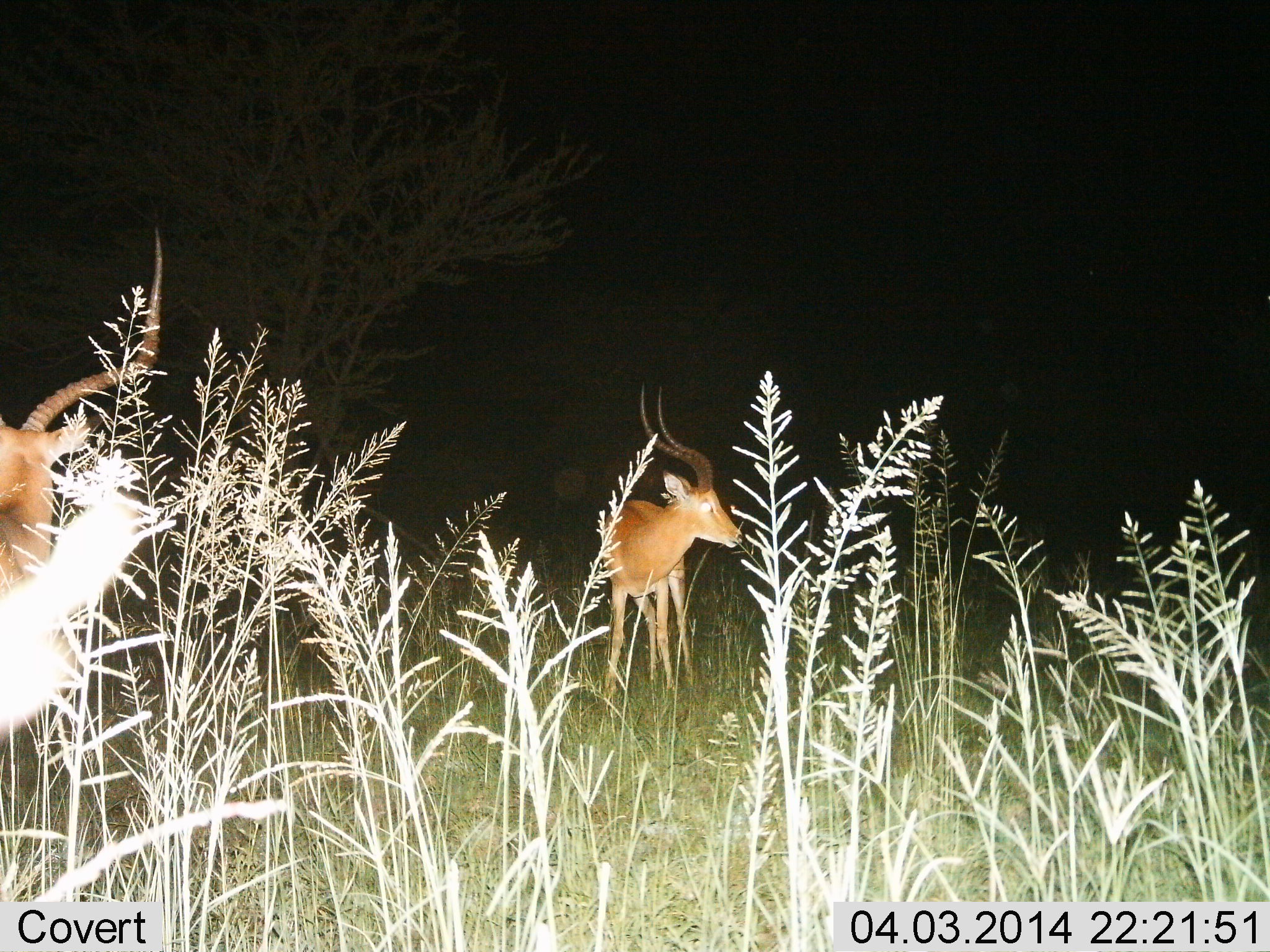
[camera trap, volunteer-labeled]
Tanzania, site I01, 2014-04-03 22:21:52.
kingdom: Animalia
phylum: Chordata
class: Mammalia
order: Artiodactyla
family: Bovidae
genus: Aepyceros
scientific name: Aepyceros melampus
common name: impala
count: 2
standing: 100%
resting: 10%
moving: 0%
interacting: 0%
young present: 0%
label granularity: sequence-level